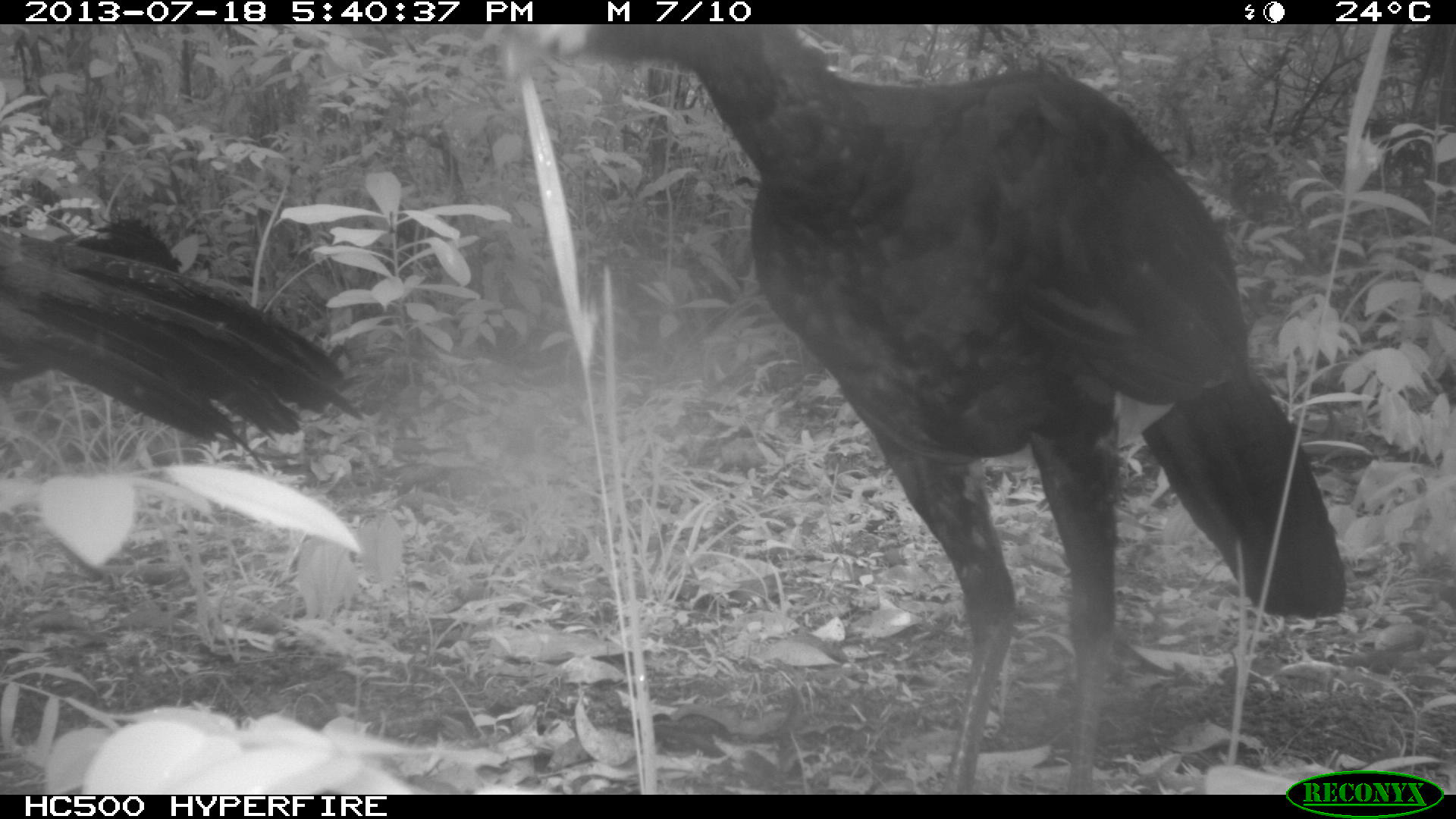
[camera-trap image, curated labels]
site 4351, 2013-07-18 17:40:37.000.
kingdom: Animalia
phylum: Chordata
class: Aves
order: Galliformes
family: Cracidae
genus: Crax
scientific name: Crax rubra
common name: great curassow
Crax rubra (great curassow), count 4.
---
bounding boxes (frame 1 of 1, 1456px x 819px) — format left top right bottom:
crax rubra: 544 20 1349 813; 0 213 361 536